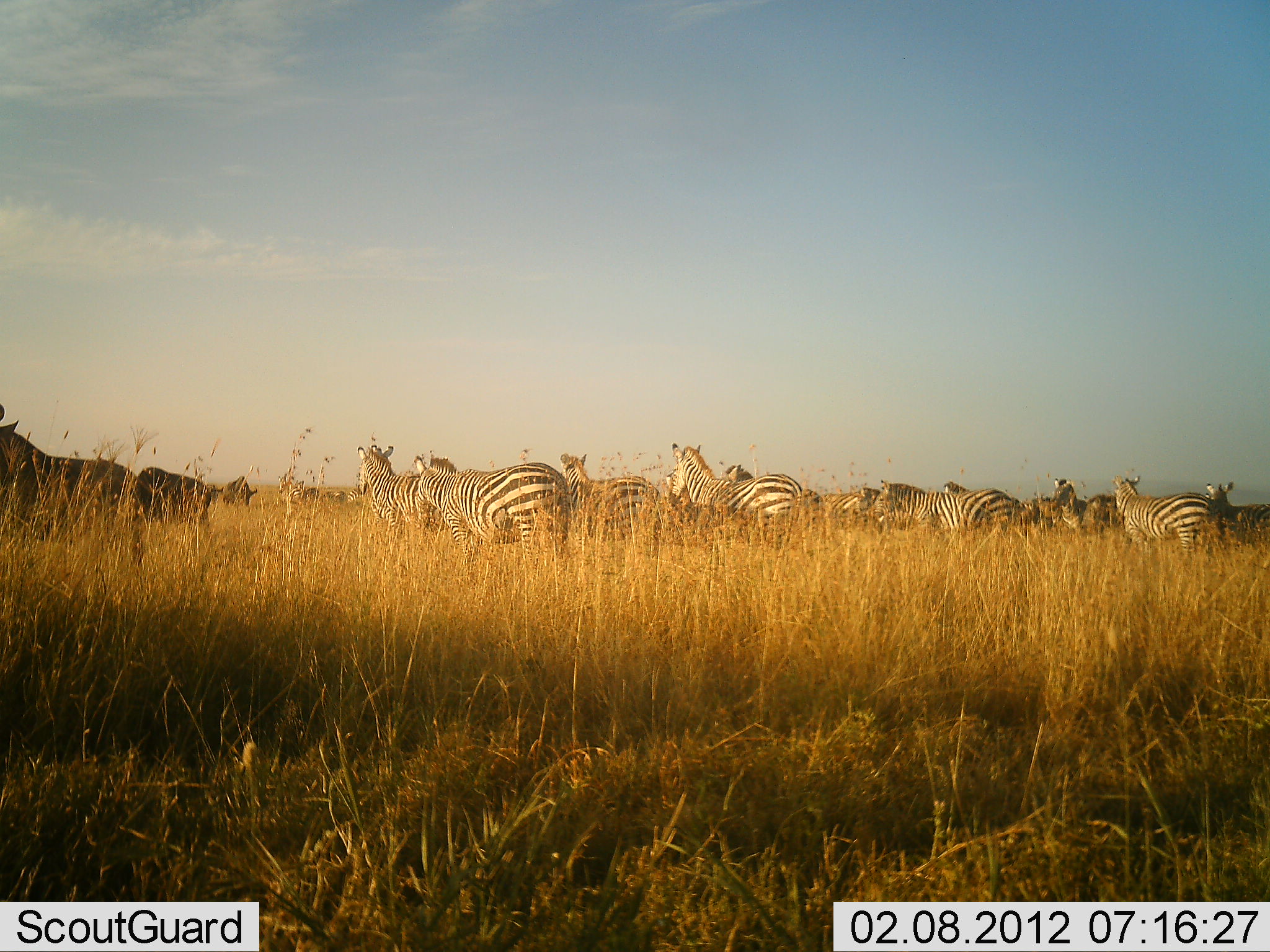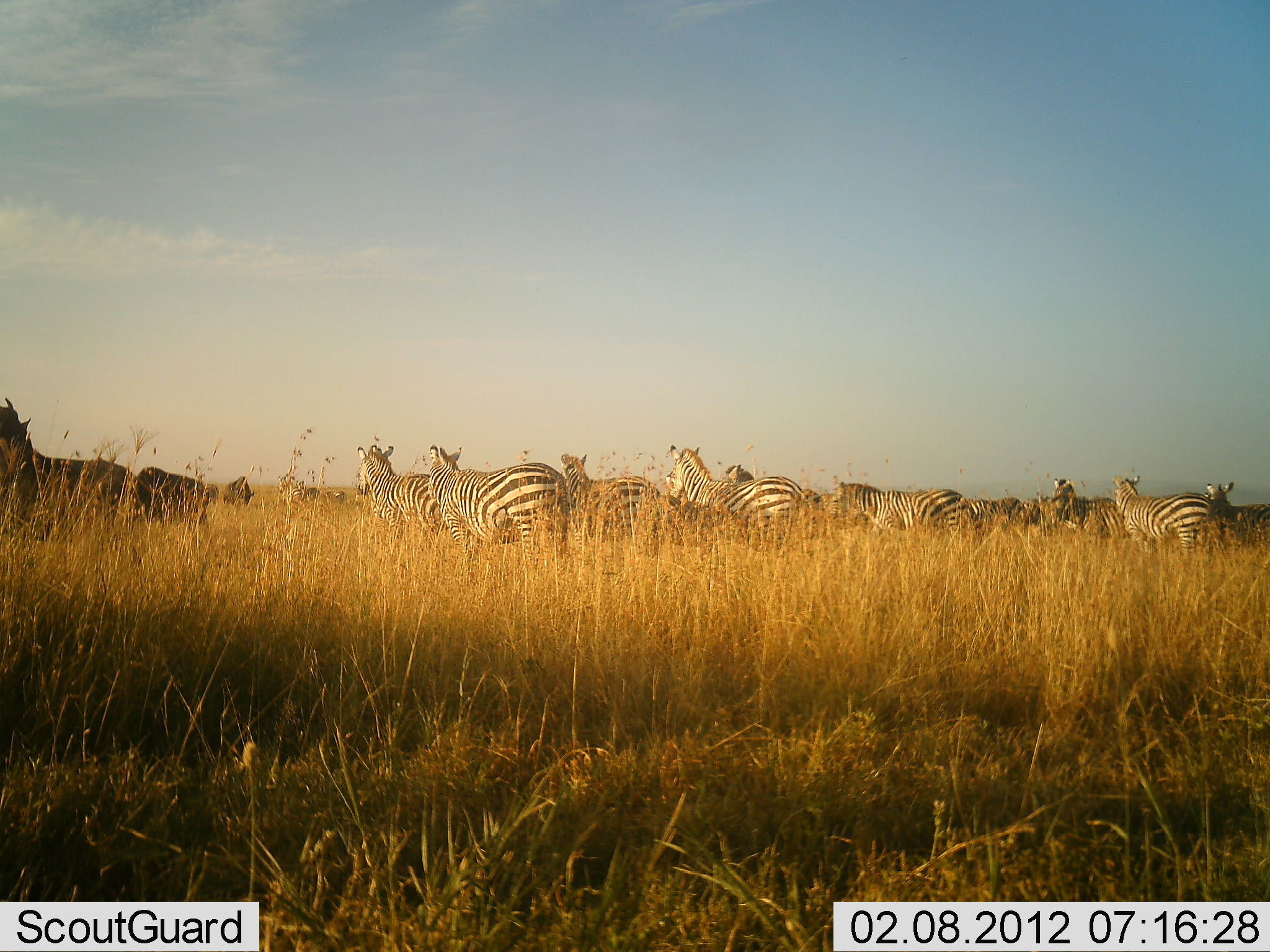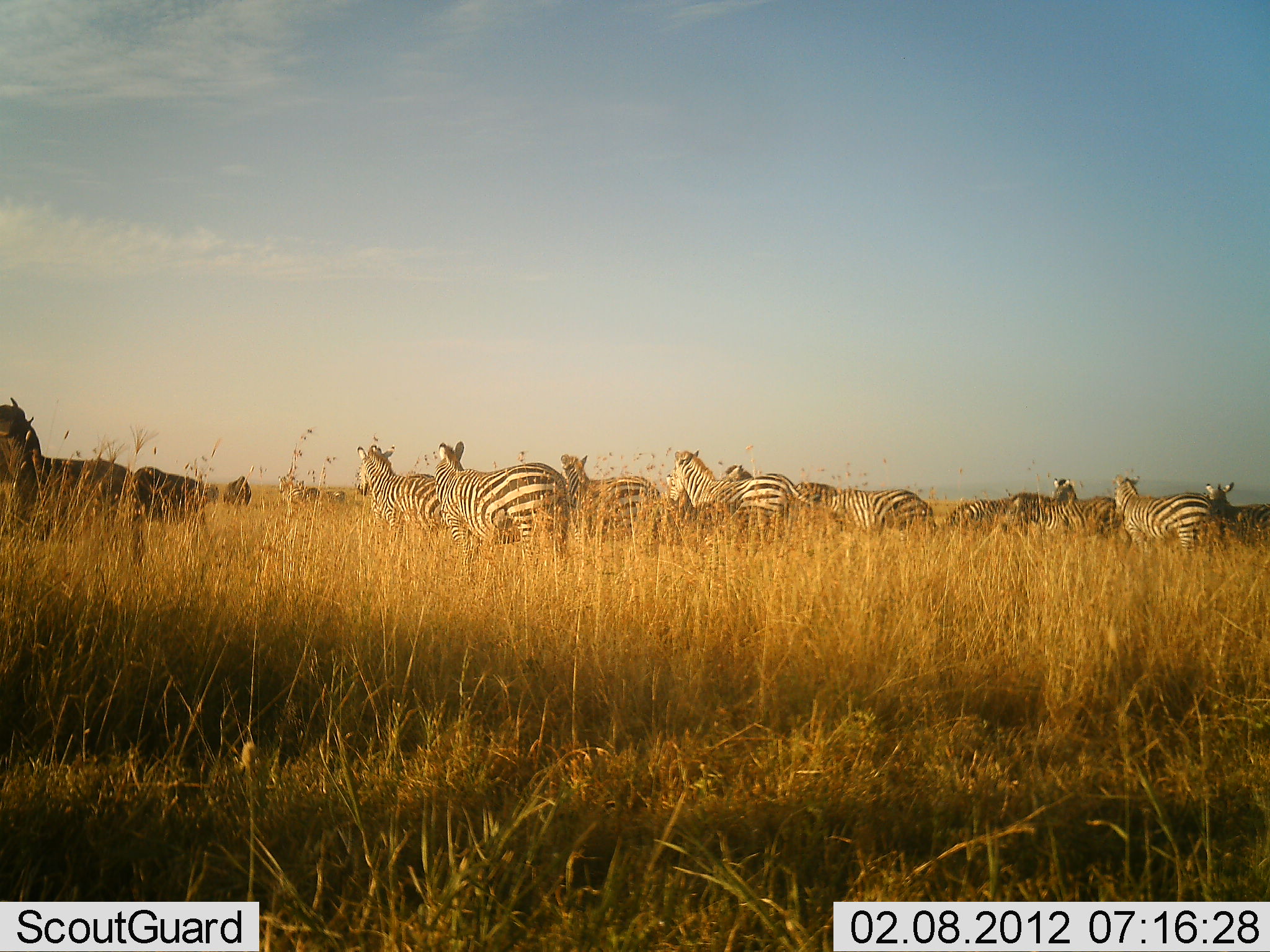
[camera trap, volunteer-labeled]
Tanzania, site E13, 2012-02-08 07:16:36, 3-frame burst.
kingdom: Animalia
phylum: Chordata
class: Mammalia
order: Perissodactyla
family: Equidae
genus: Equus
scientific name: Equus quagga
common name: plains zebra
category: zebra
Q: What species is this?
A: Zebra (plains zebra) (Equus quagga).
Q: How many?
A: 11-50.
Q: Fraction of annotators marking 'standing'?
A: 77%.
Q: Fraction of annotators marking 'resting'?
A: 3%.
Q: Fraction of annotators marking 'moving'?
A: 48%.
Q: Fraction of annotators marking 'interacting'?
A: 3%.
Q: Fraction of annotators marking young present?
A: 0%.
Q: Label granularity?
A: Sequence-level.